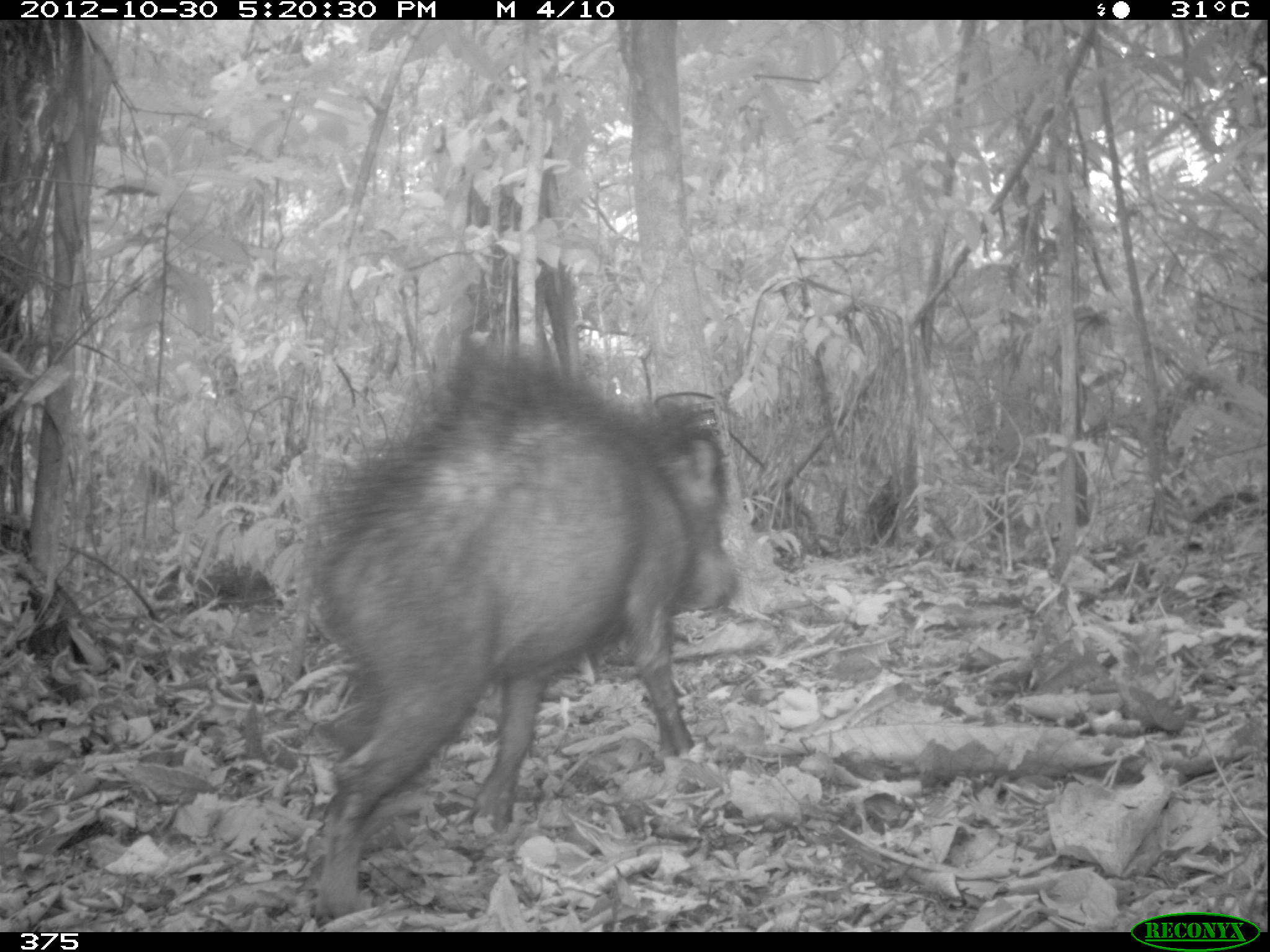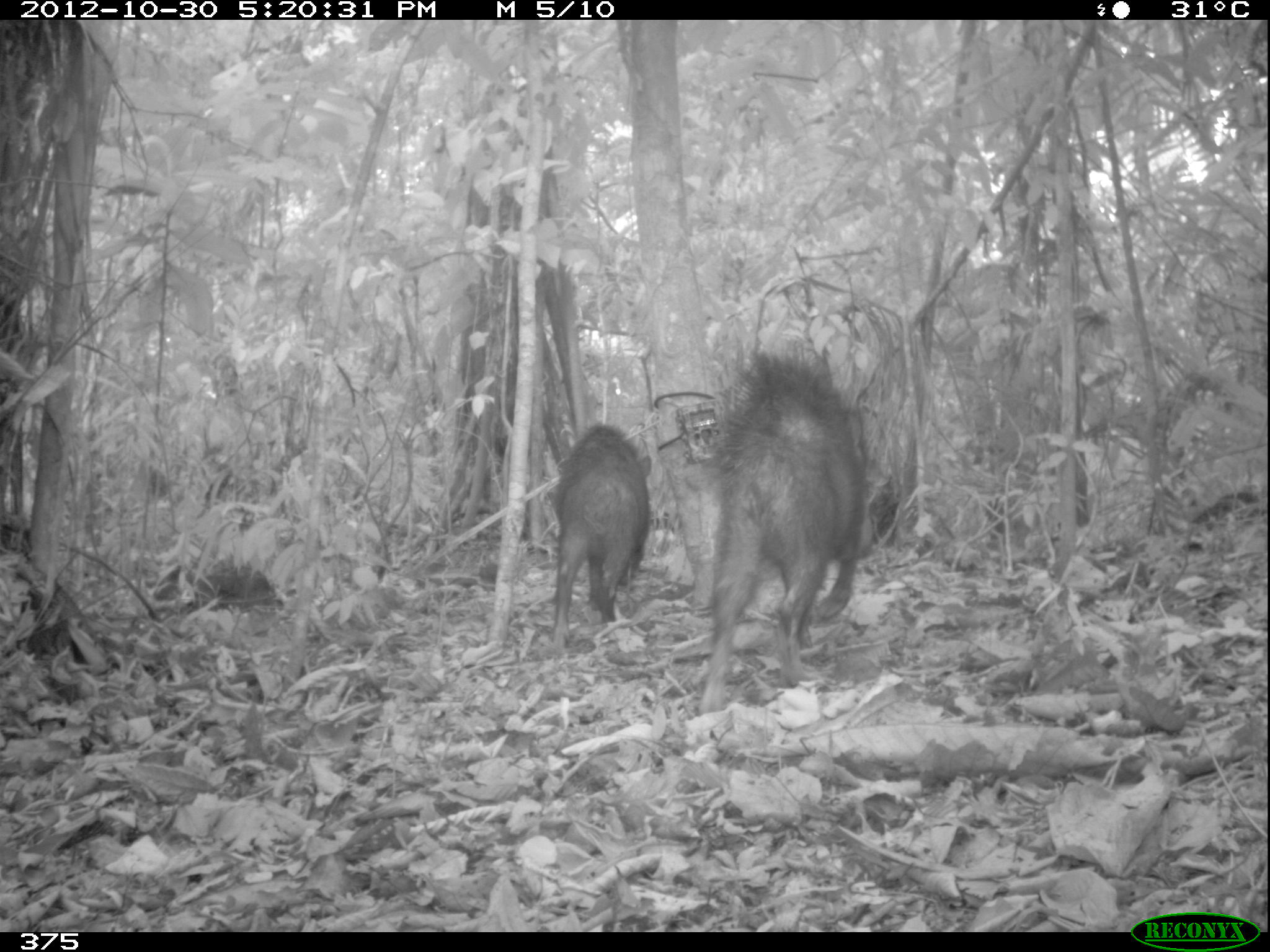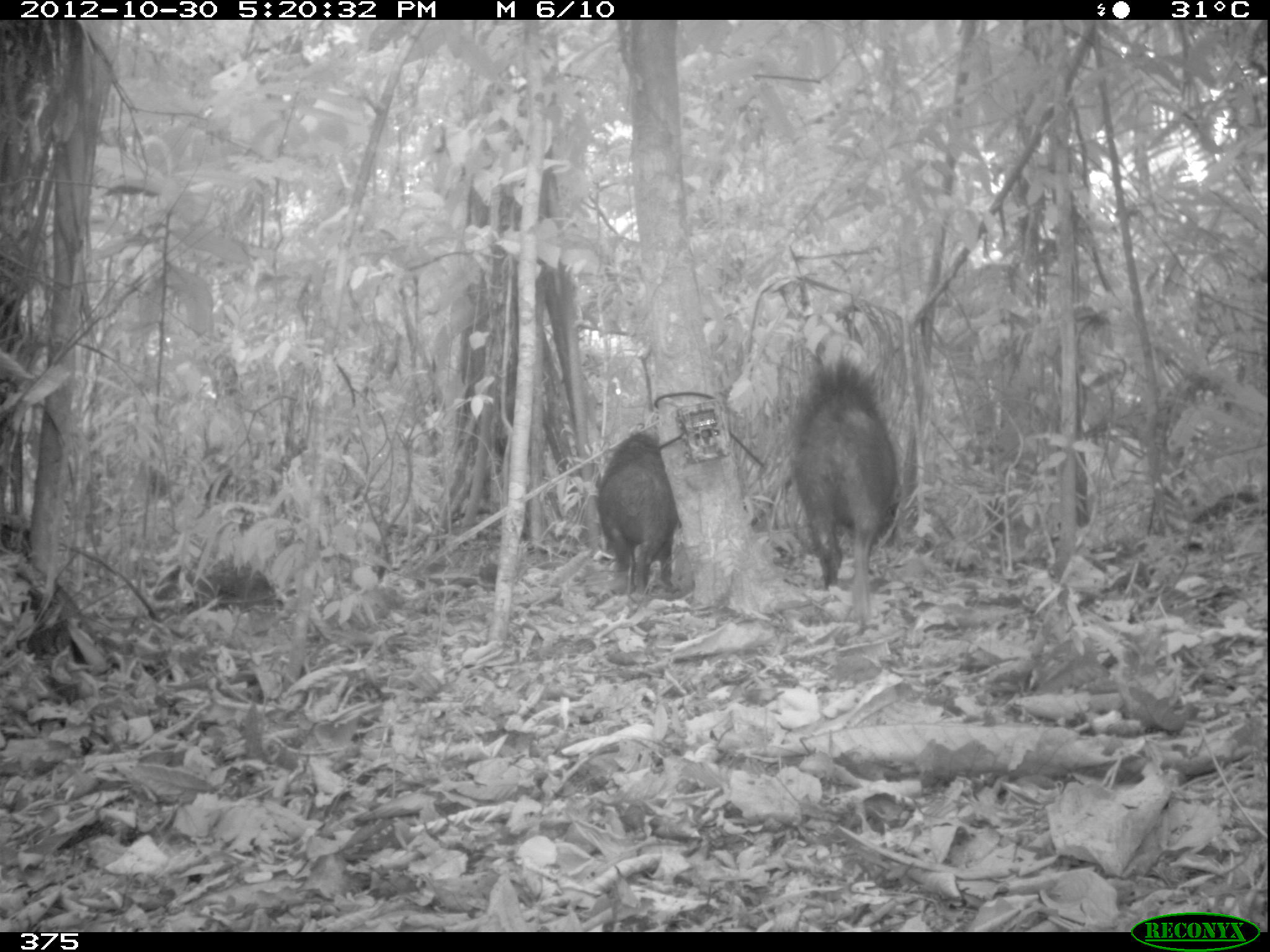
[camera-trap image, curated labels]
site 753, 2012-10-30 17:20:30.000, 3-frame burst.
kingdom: Animalia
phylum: Chordata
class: Mammalia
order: Artiodactyla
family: Tayassuidae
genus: Tayassu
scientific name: Tayassu pecari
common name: white-lipped peccary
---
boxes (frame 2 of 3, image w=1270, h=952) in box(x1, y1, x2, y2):
tayassu pecari: box(696, 338, 868, 714); box(549, 424, 654, 647)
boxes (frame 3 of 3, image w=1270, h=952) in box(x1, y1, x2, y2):
tayassu pecari: box(787, 348, 896, 635); box(592, 428, 678, 591)